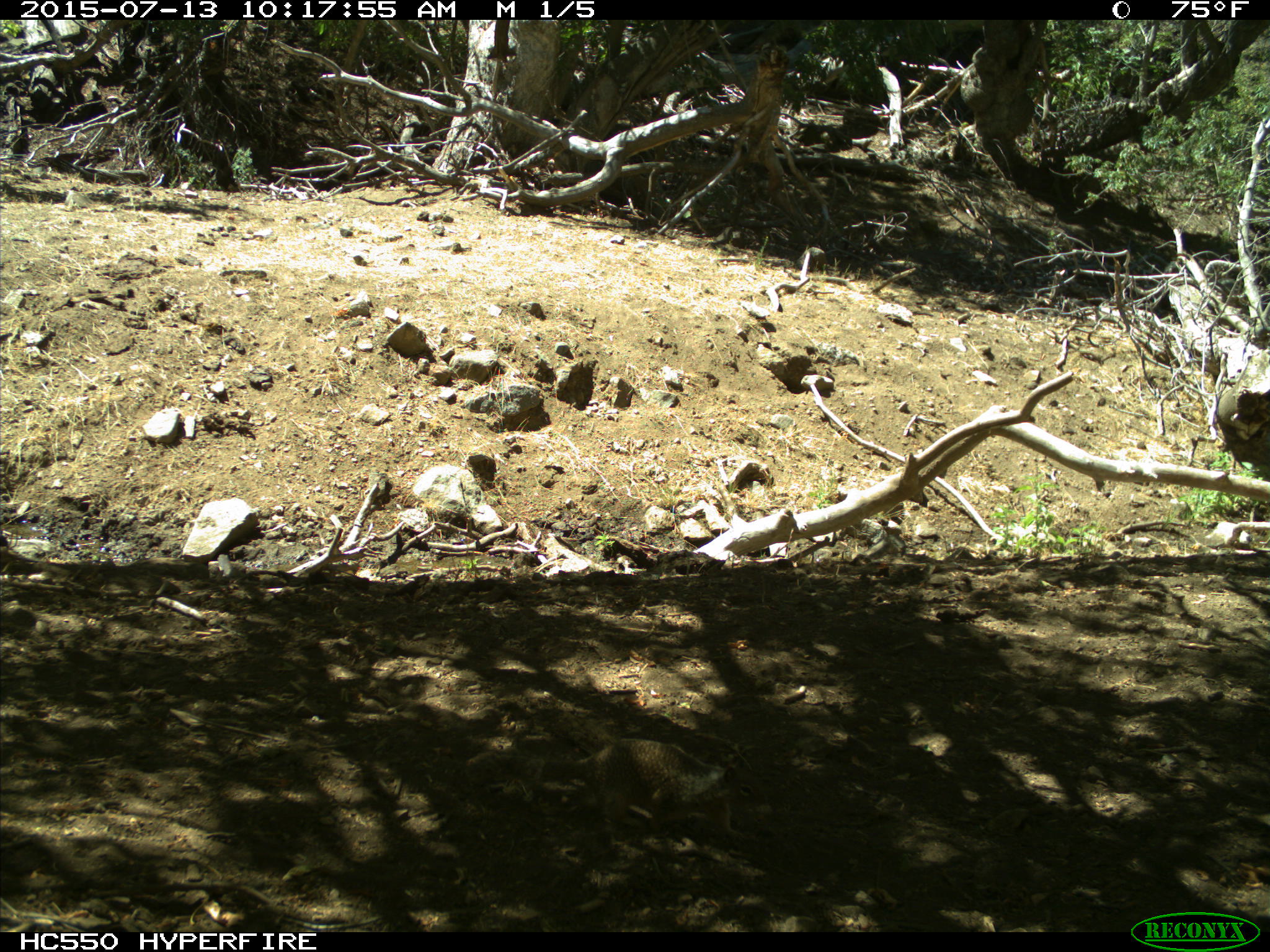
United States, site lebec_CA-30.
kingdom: Animalia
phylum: Chordata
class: Mammalia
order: Rodentia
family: Sciuridae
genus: Otospermophilus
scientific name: Otospermophilus beecheyi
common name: california ground squirrel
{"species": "Otospermophilus beecheyi (california ground squirrel)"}